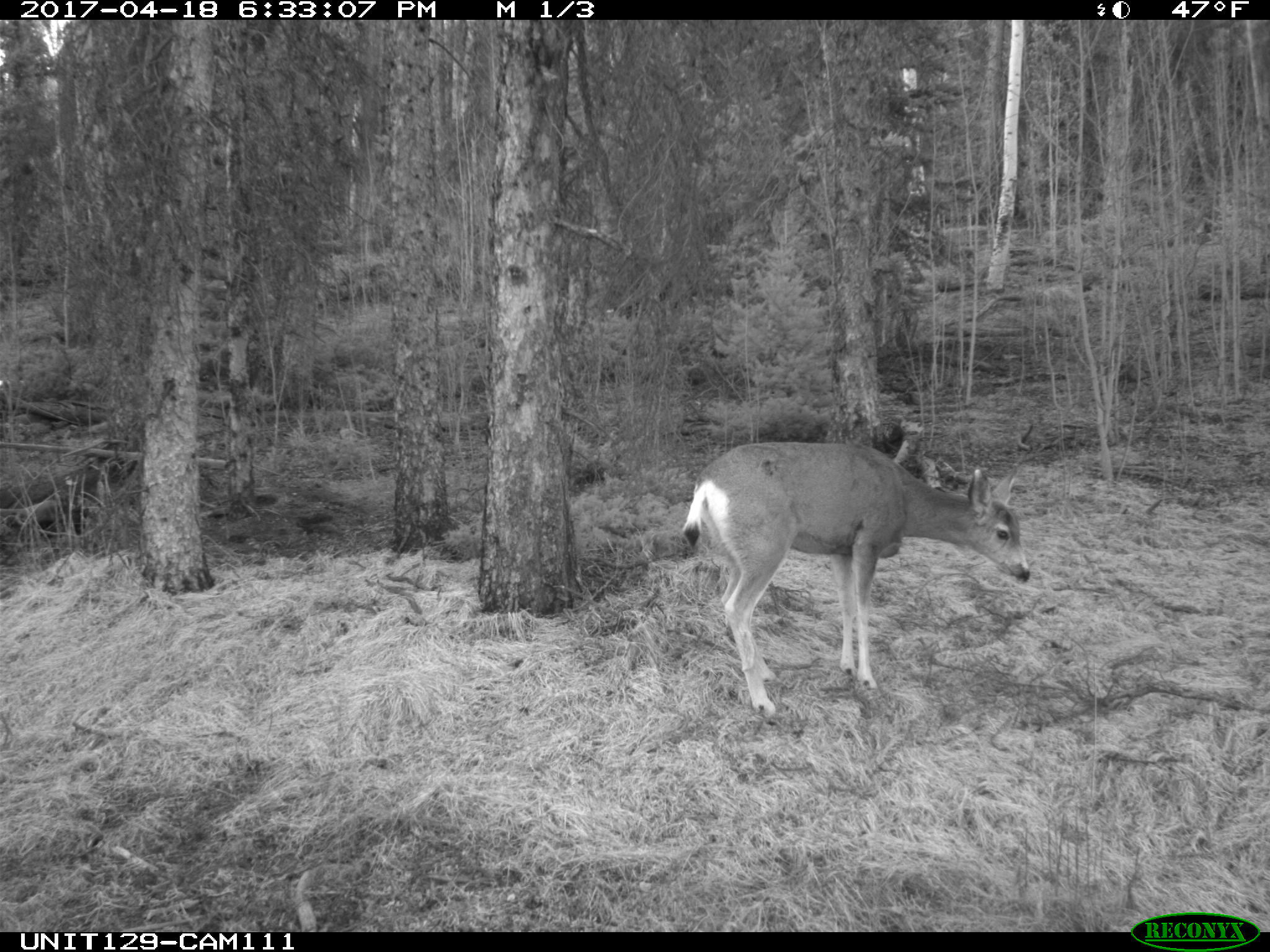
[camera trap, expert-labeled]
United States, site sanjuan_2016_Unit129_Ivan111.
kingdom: Animalia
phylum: Chordata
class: Mammalia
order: Artiodactyla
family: Cervidae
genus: Odocoileus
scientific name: Odocoileus hemionus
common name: mule deer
Odocoileus hemionus (mule deer).